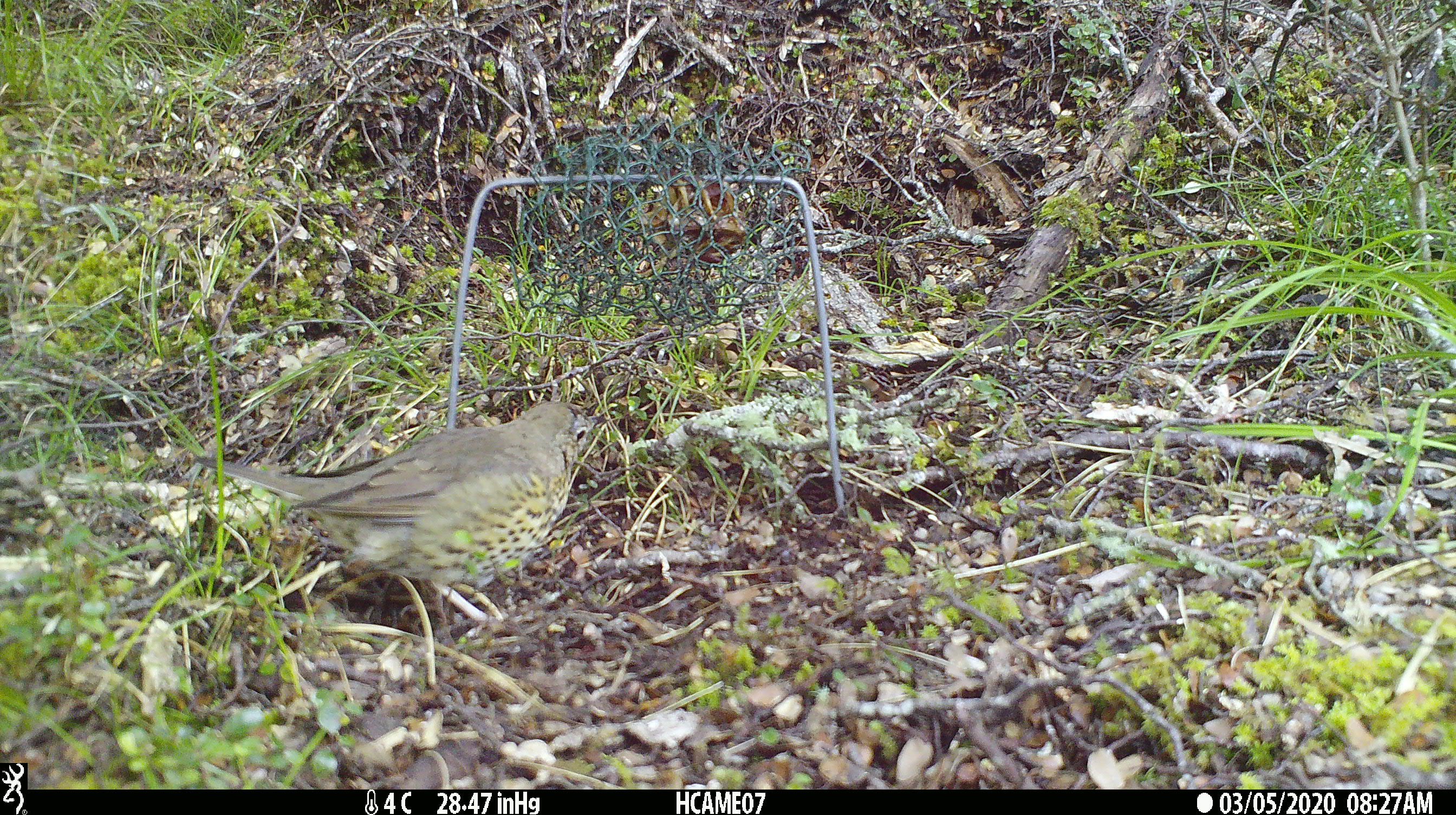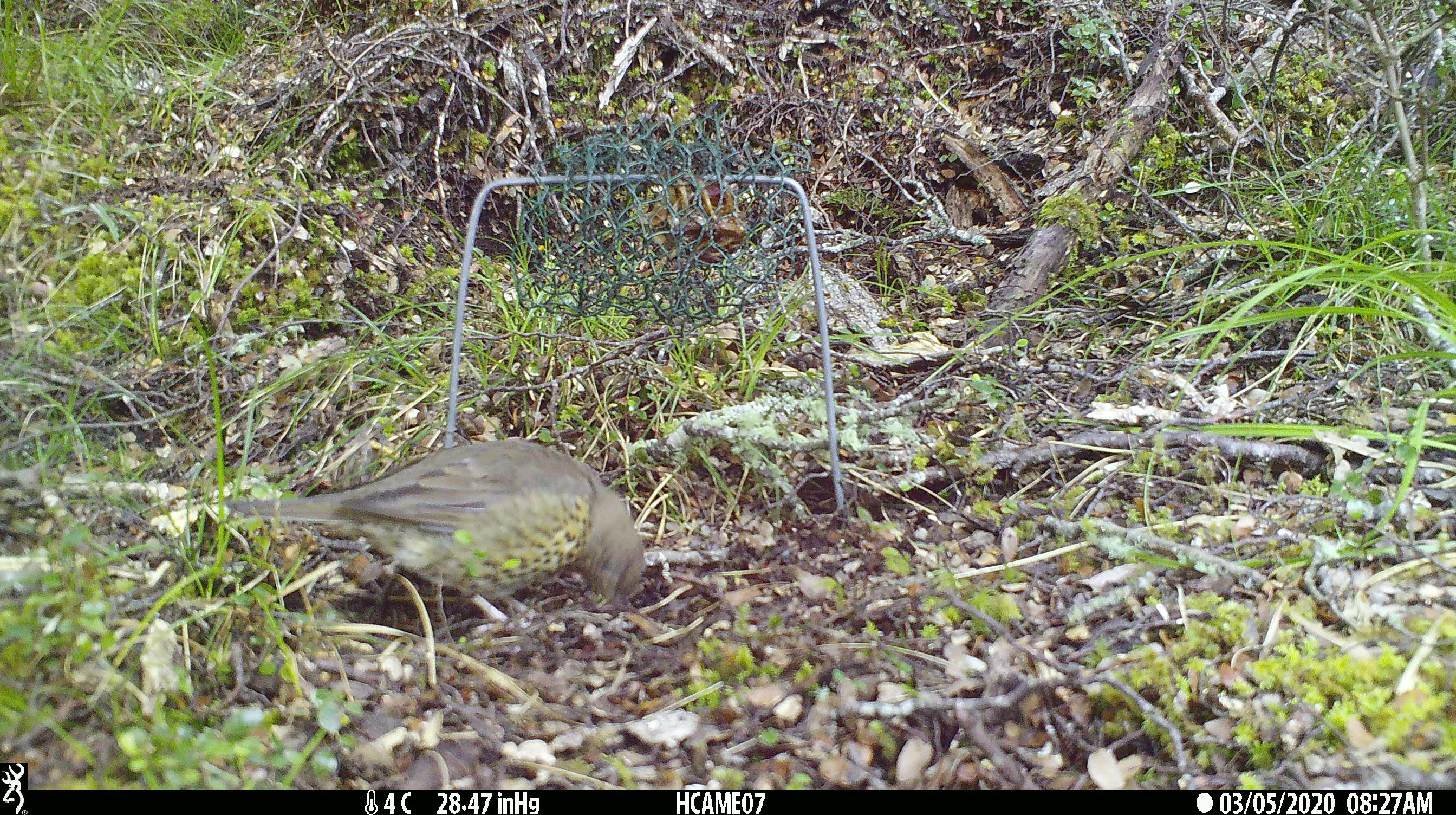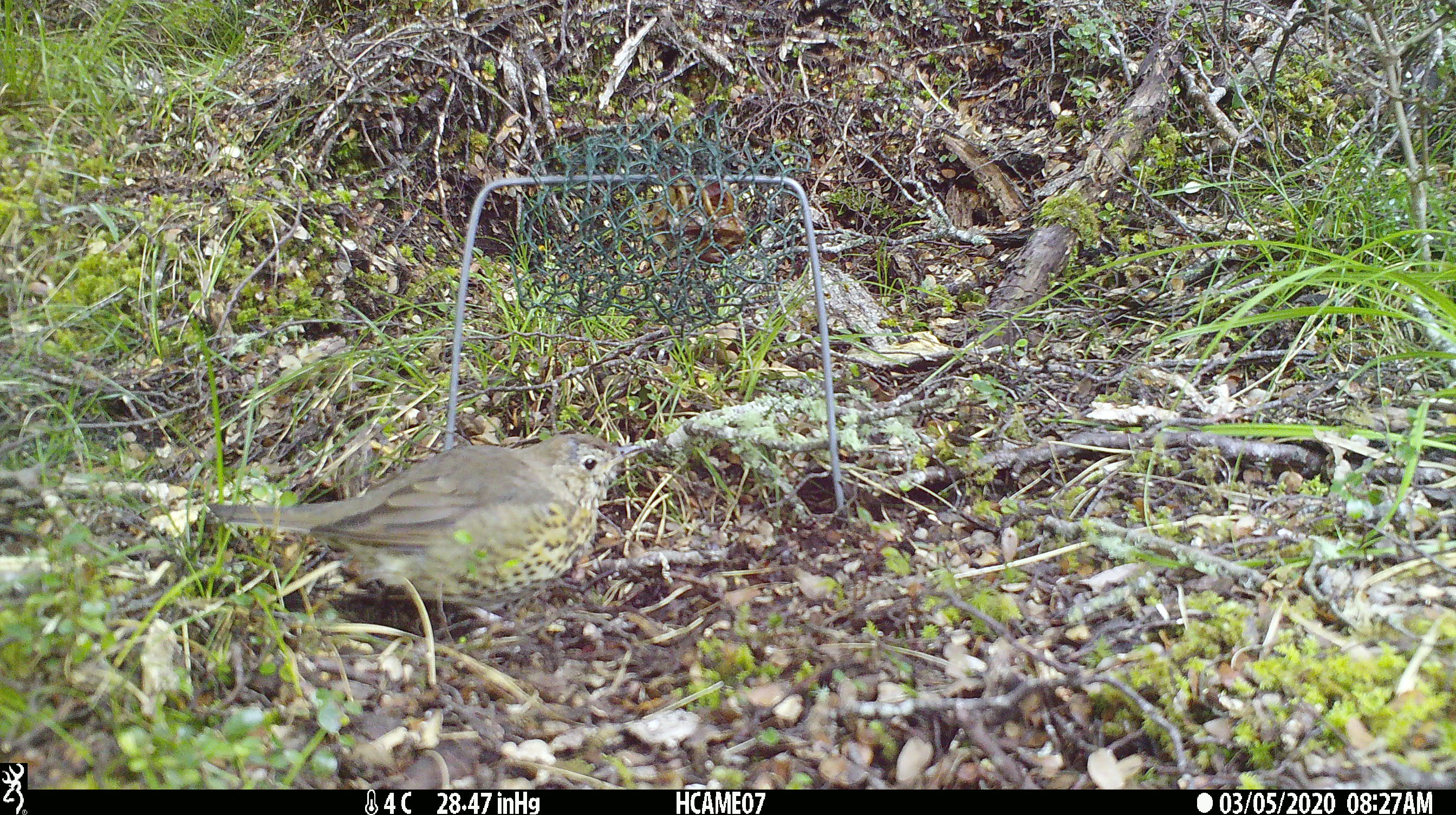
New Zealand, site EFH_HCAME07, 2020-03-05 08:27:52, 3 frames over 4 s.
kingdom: Animalia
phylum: Chordata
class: Aves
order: Passeriformes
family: Turdidae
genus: Turdus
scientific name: Turdus philomelos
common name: song thrush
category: thrush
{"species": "thrush (song thrush) (Turdus philomelos)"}